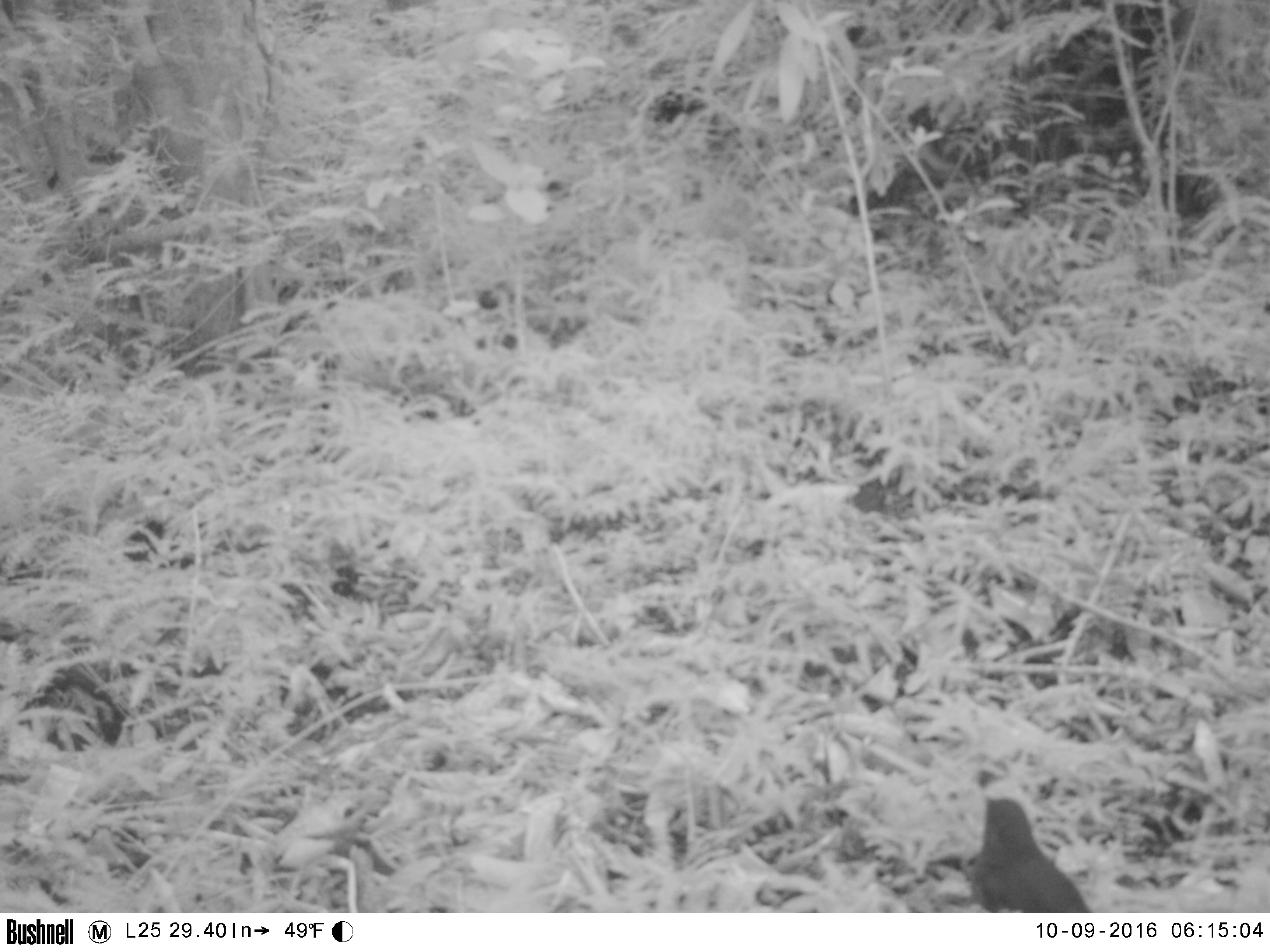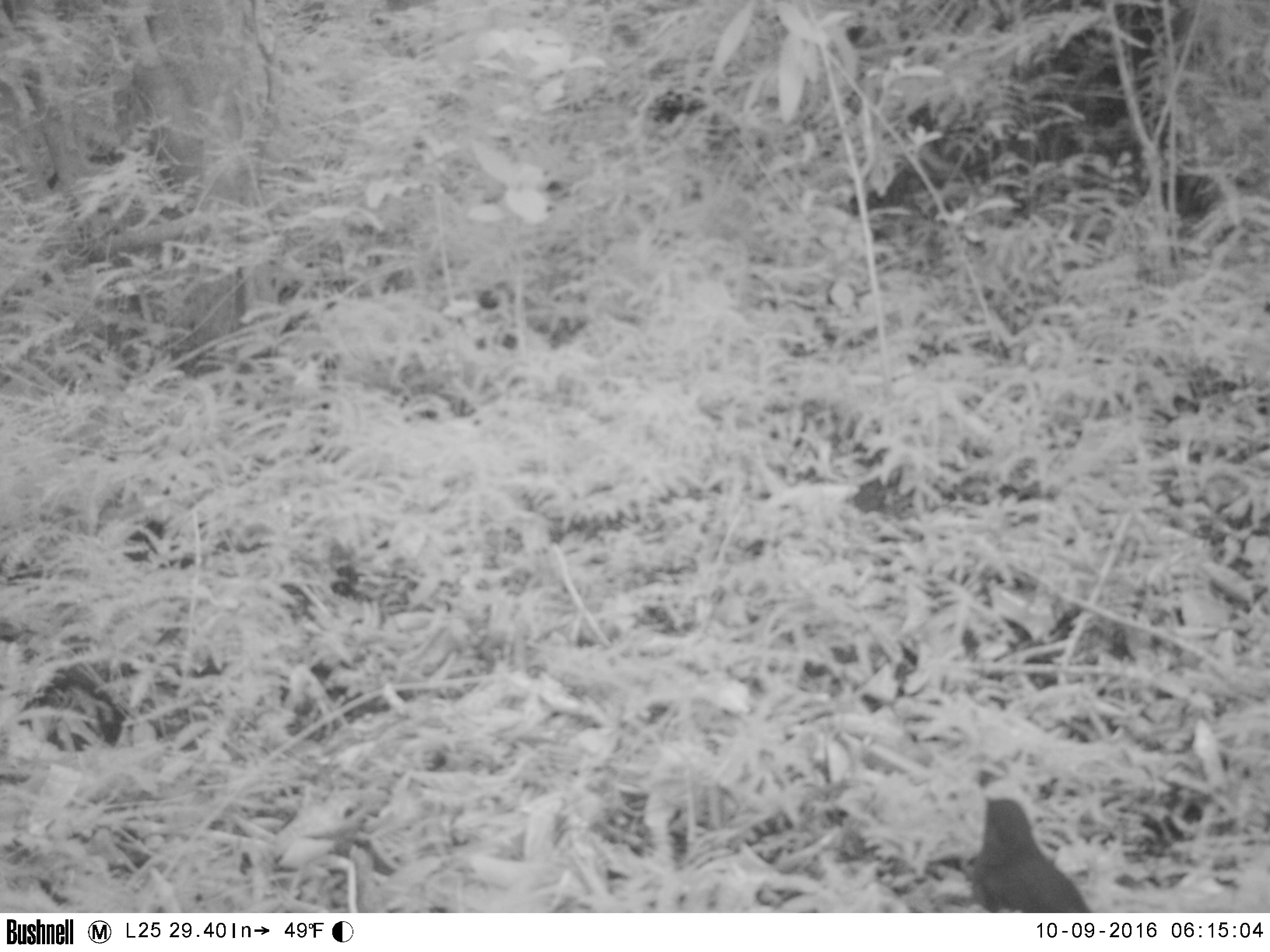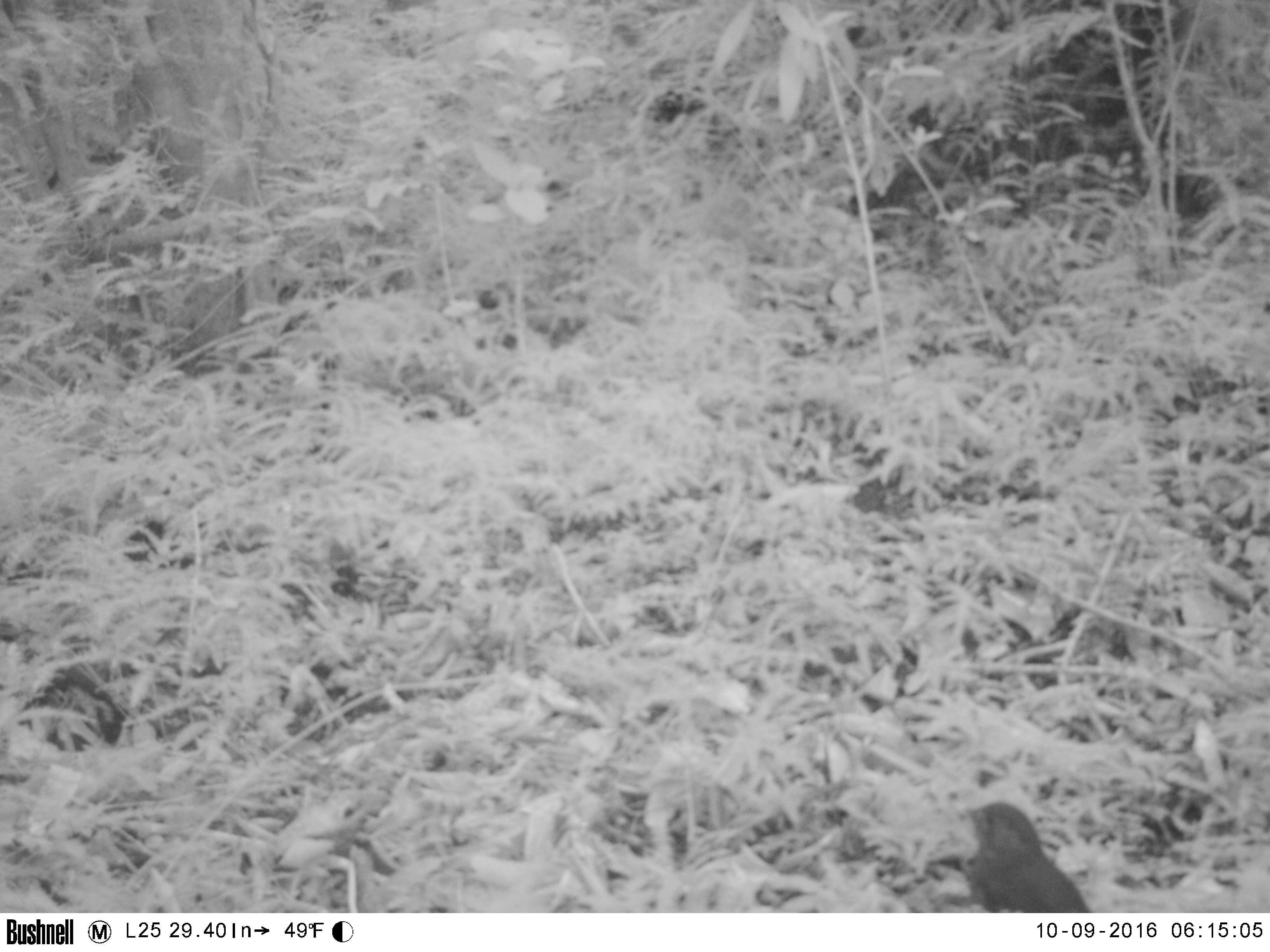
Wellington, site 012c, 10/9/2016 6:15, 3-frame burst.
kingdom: Animalia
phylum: Chordata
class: Aves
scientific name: Aves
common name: bird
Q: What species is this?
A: Bird (Aves).